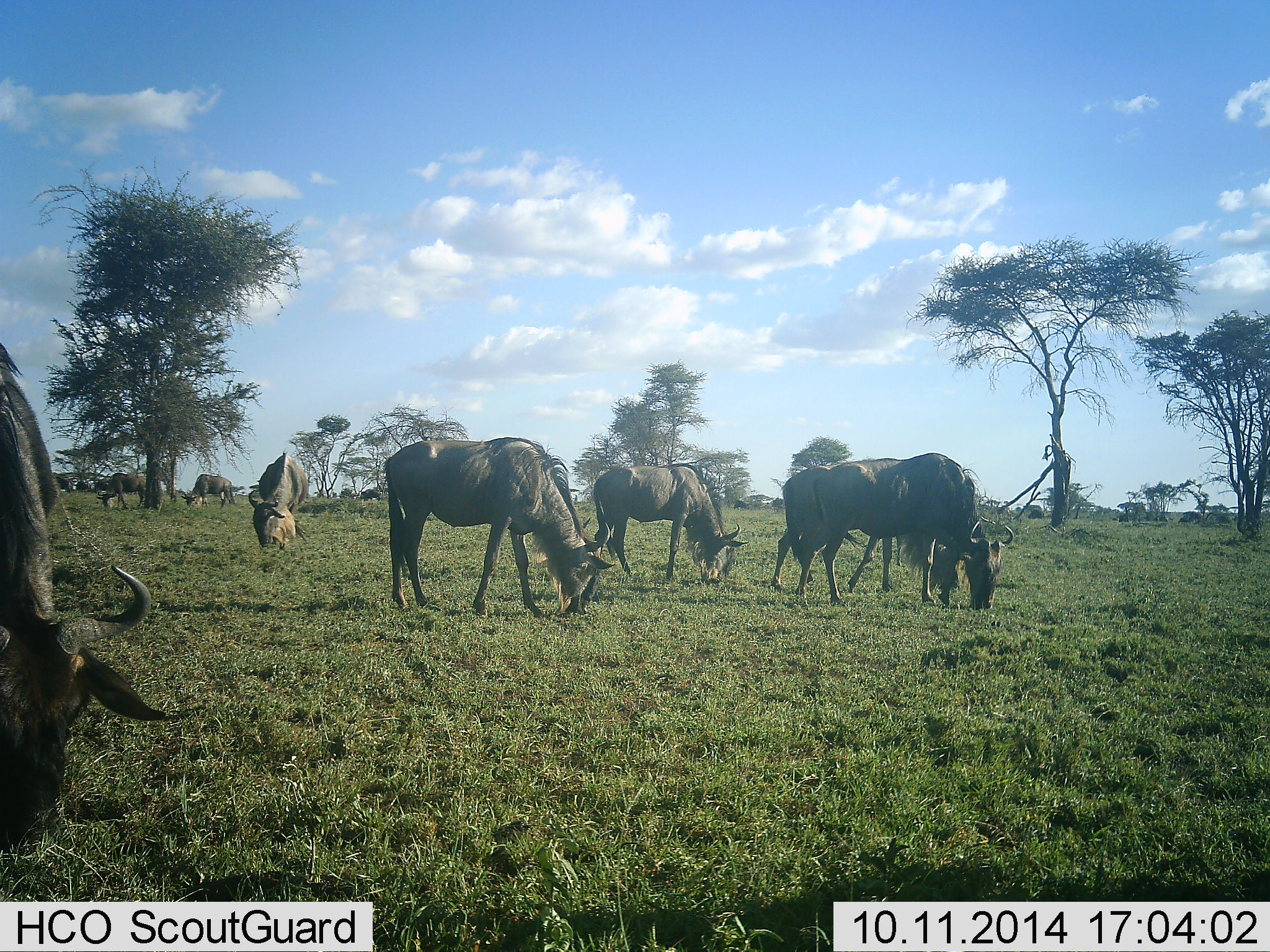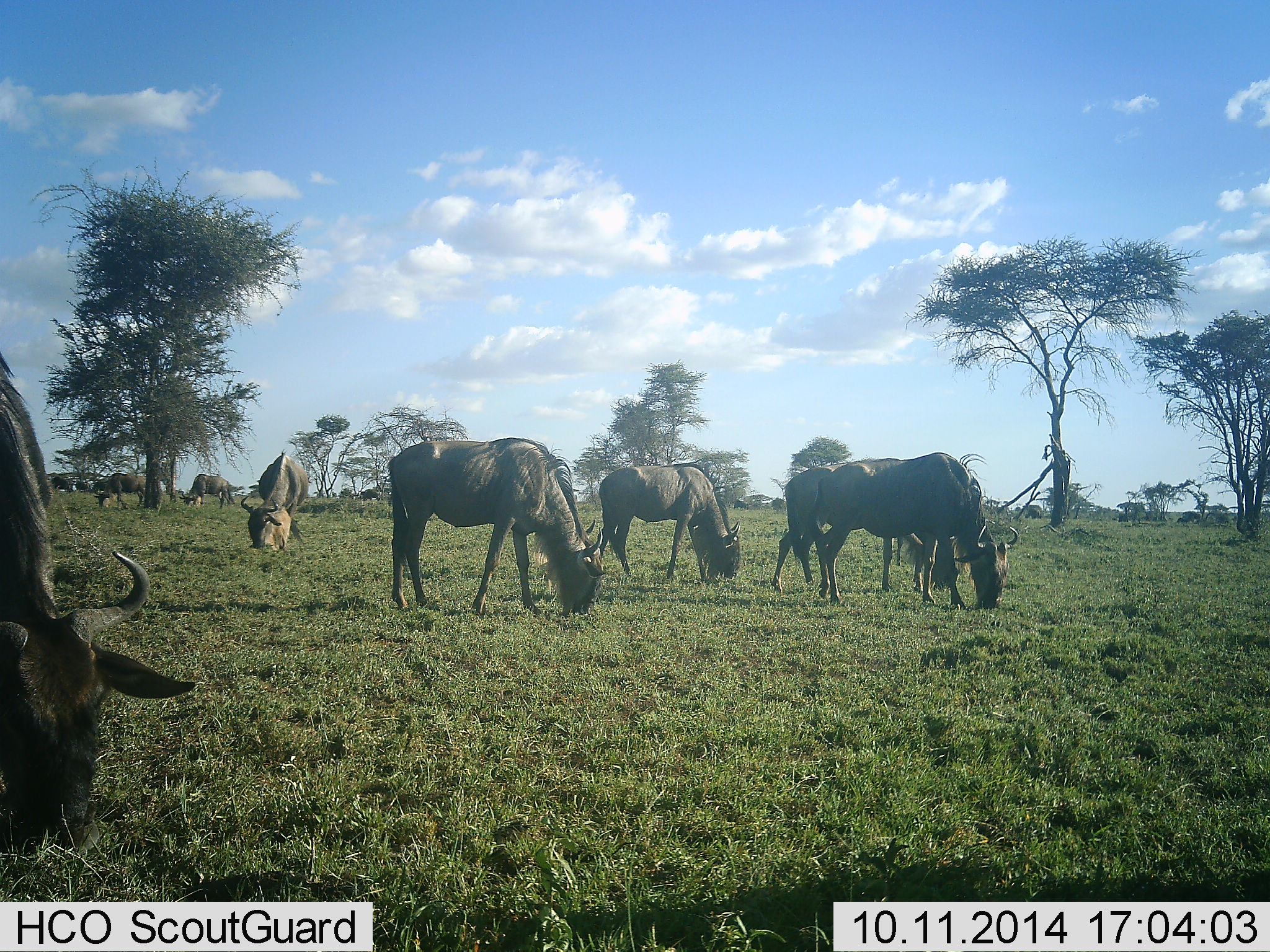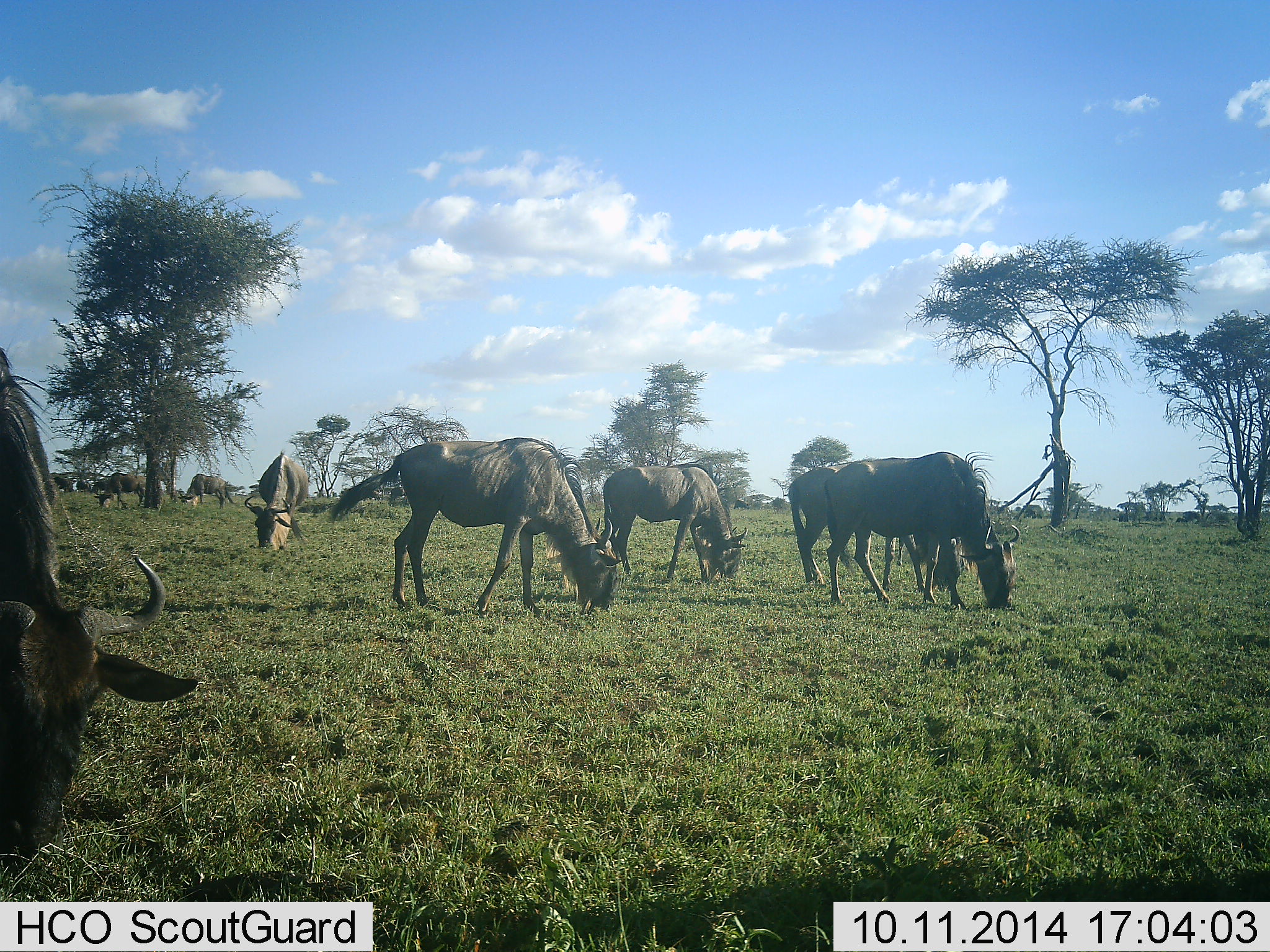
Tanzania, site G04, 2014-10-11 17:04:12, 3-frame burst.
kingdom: Animalia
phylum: Chordata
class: Mammalia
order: Artiodactyla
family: Bovidae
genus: Connochaetes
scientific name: Connochaetes taurinus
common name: blue wildebeest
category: wildebeest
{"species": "wildebeest (blue wildebeest) (Connochaetes taurinus)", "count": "11-50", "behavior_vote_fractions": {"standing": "30%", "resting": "10%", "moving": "10%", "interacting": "10%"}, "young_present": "0%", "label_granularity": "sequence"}